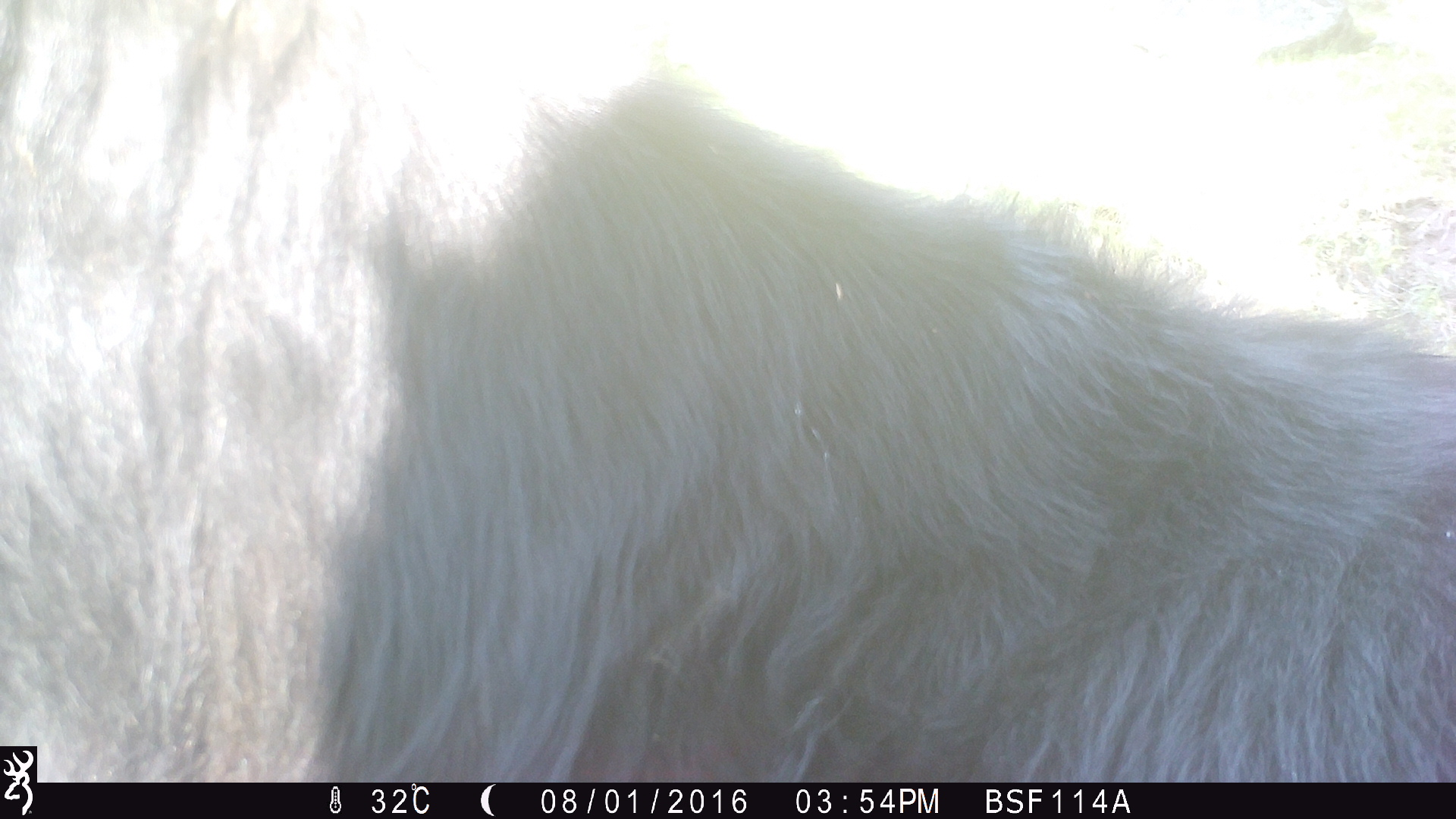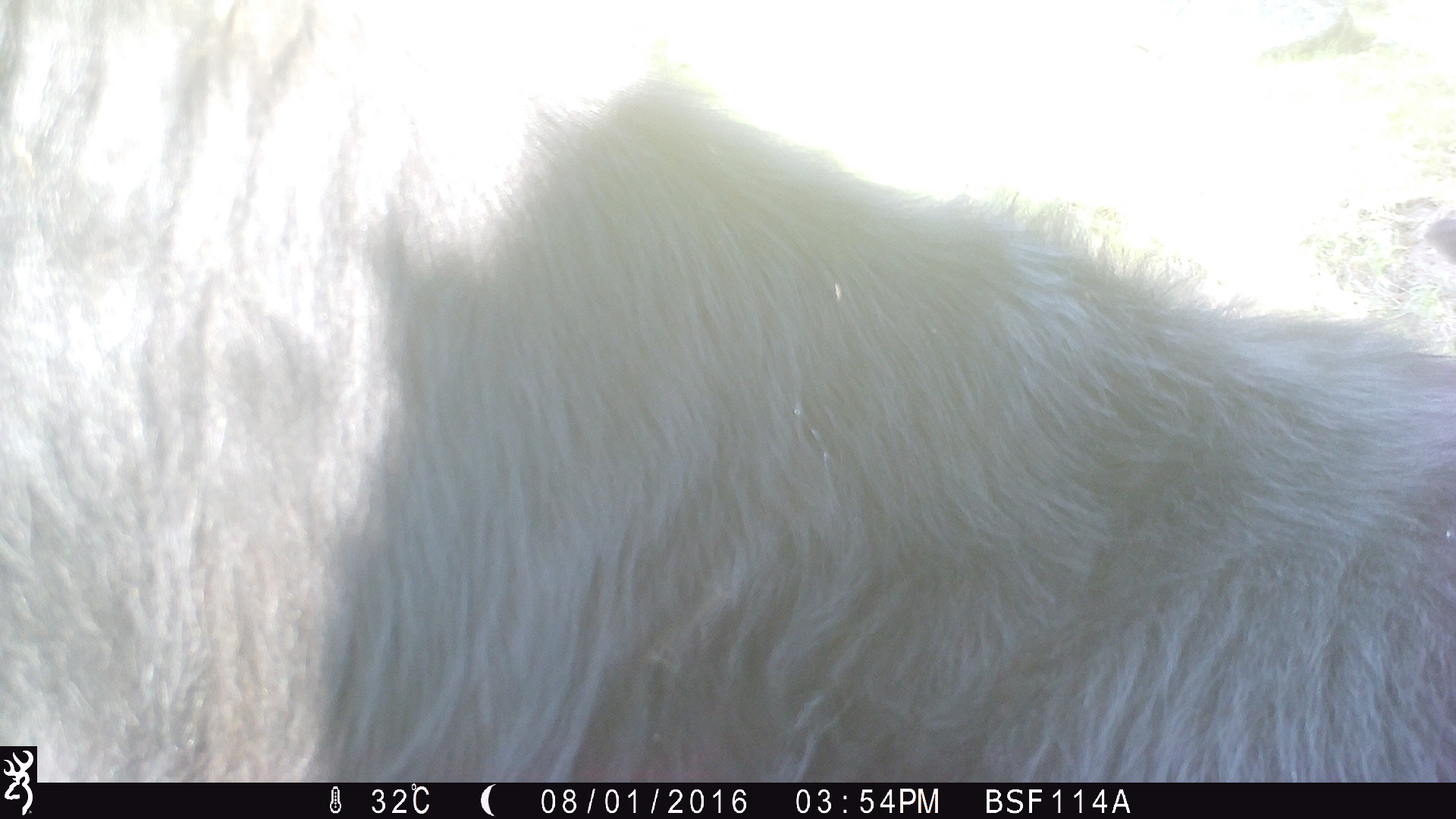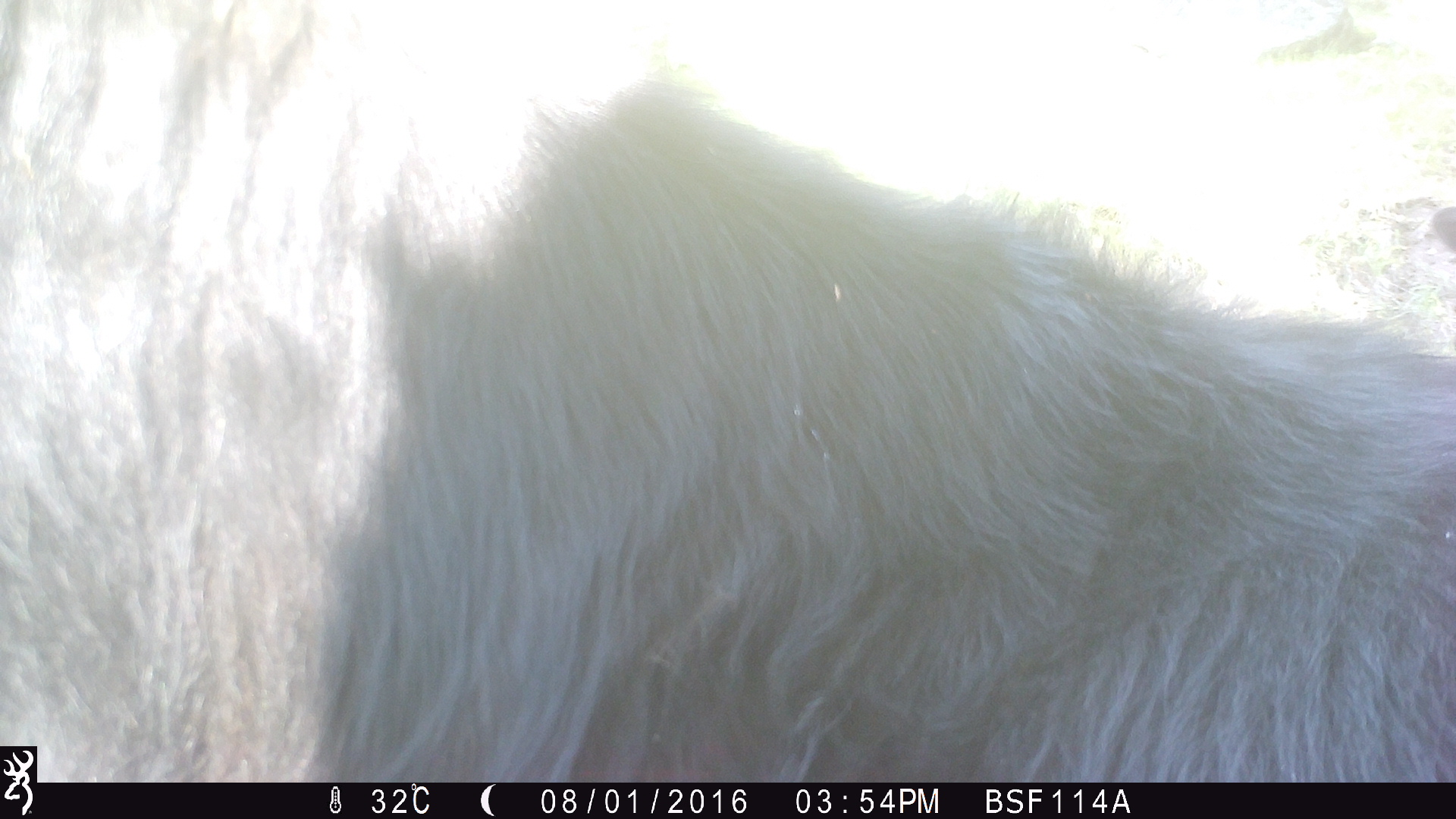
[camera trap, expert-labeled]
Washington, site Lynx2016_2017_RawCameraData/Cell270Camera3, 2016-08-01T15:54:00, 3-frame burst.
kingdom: Animalia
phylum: Chordata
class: Mammalia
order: Artiodactyla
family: Bovidae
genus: Bos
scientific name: Bos taurus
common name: domestic cattle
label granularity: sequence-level